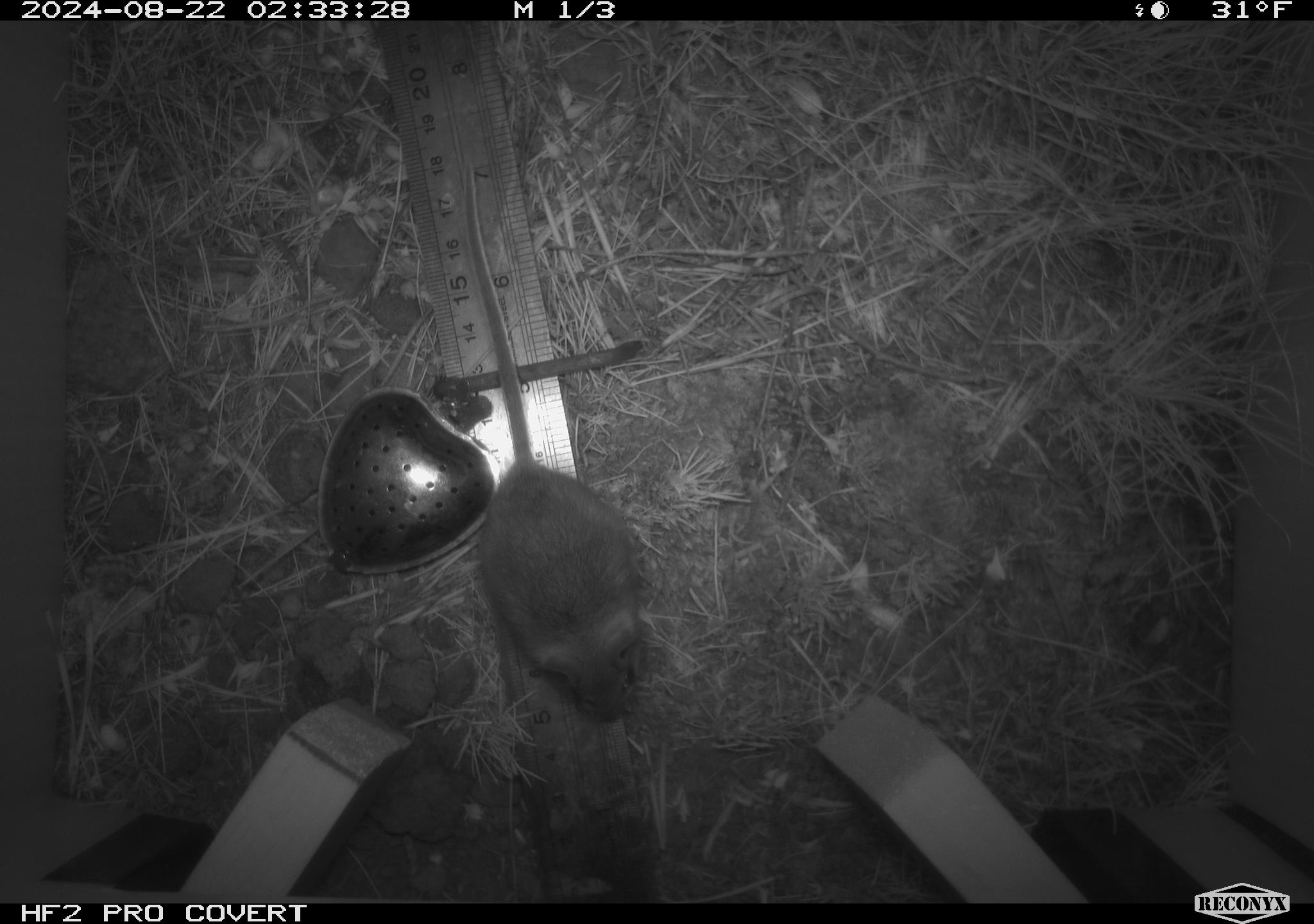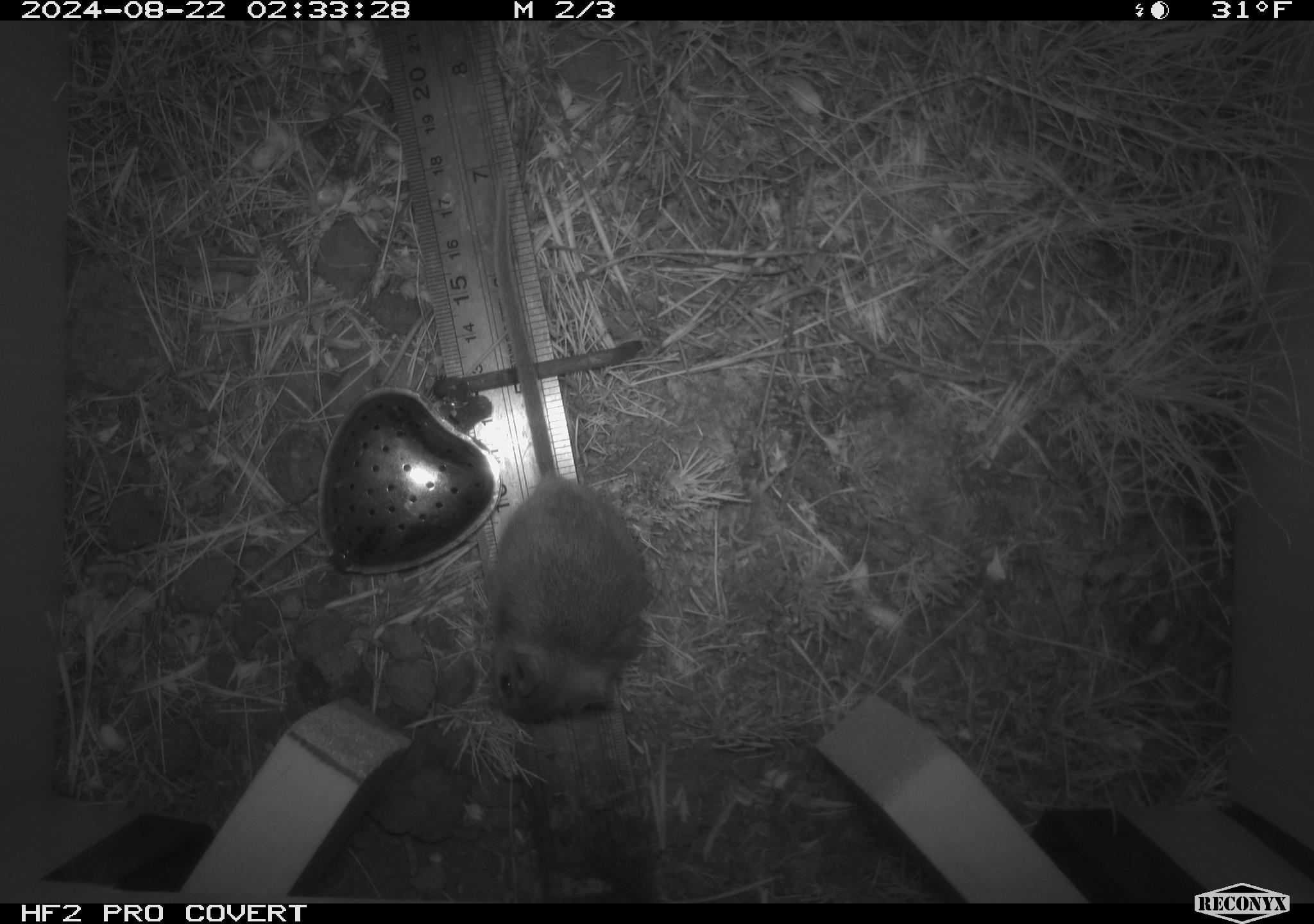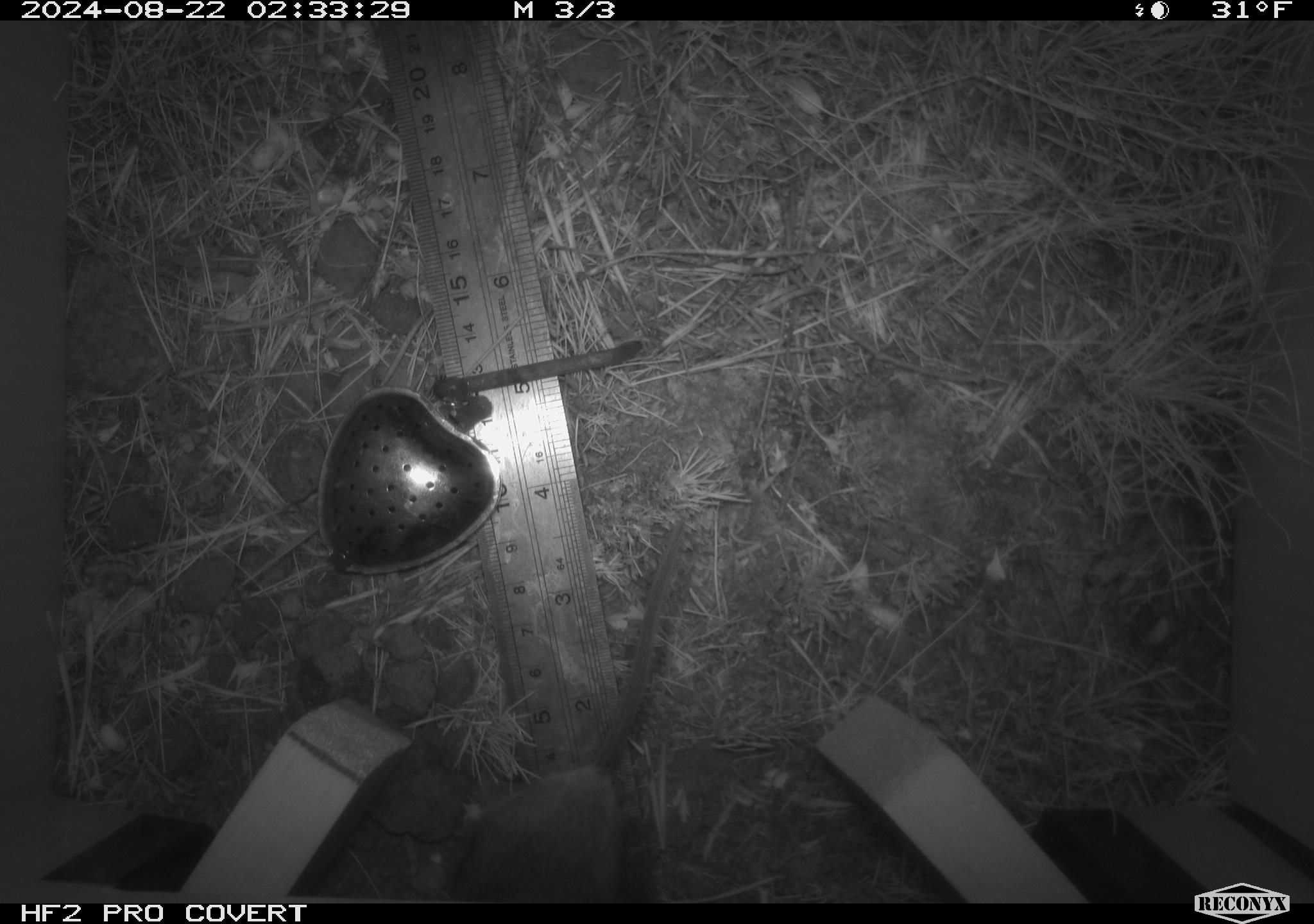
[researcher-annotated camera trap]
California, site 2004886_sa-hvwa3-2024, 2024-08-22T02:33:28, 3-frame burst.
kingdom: Animalia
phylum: Chordata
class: Mammalia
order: Rodentia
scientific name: Rodentia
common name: mouse species